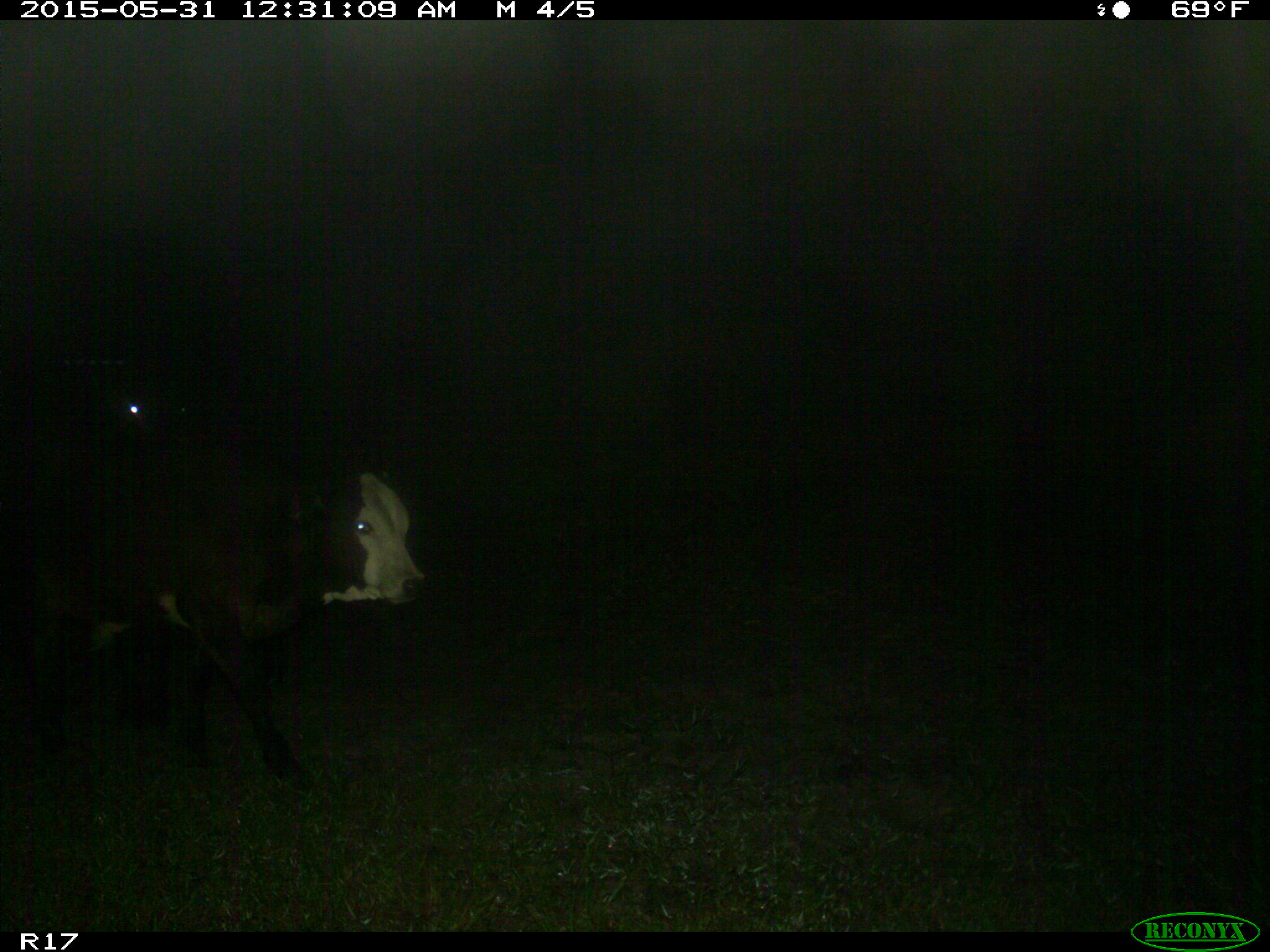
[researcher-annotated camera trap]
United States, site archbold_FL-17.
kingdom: Animalia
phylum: Chordata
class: Mammalia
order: Artiodactyla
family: Bovidae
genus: Bos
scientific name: Bos taurus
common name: domestic cow